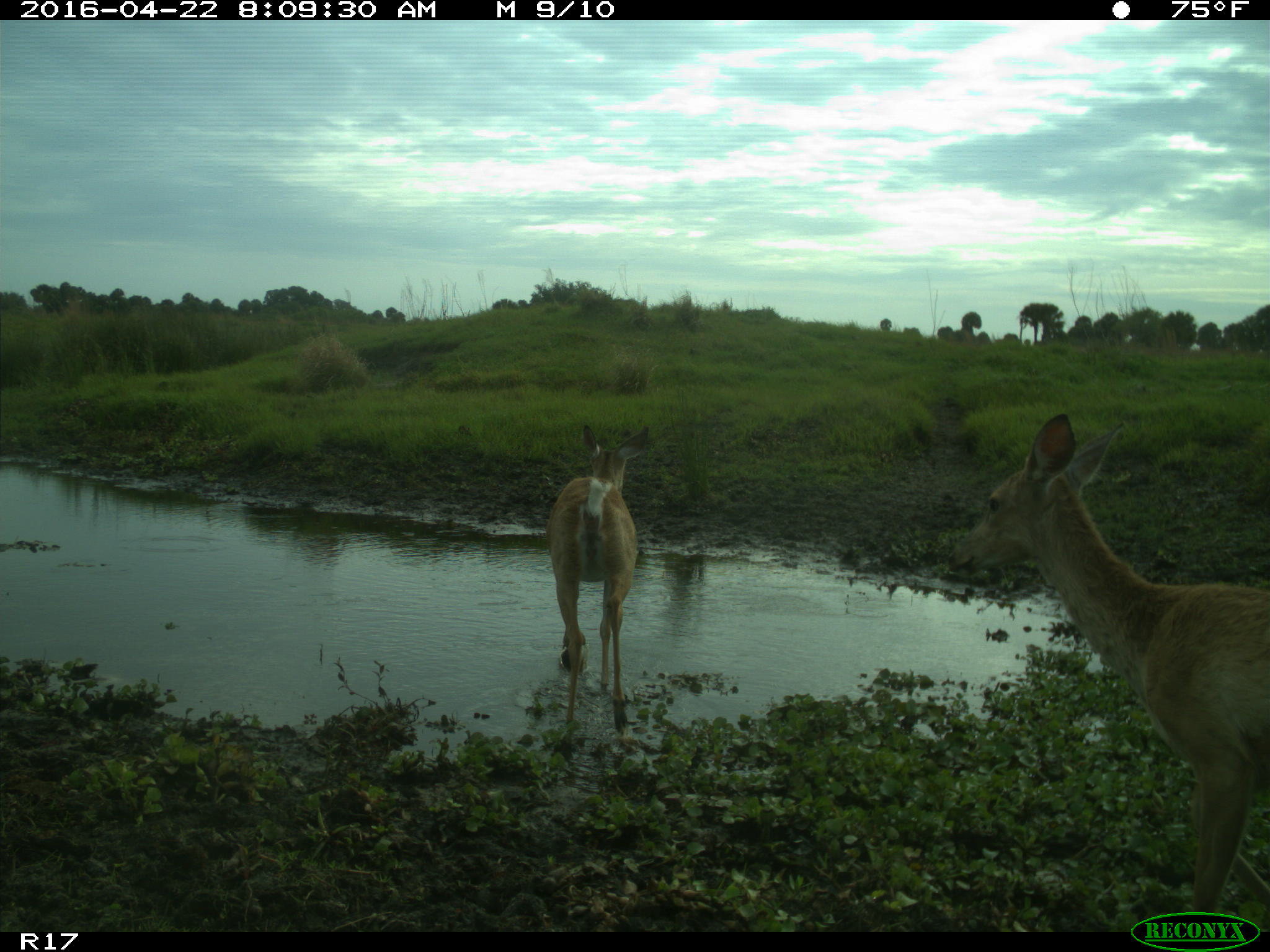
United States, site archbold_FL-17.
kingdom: Animalia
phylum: Chordata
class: Mammalia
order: Artiodactyla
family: Cervidae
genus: Odocoileus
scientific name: Odocoileus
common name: deer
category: unidentified deer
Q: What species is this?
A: Unidentified deer (deer) (Odocoileus).